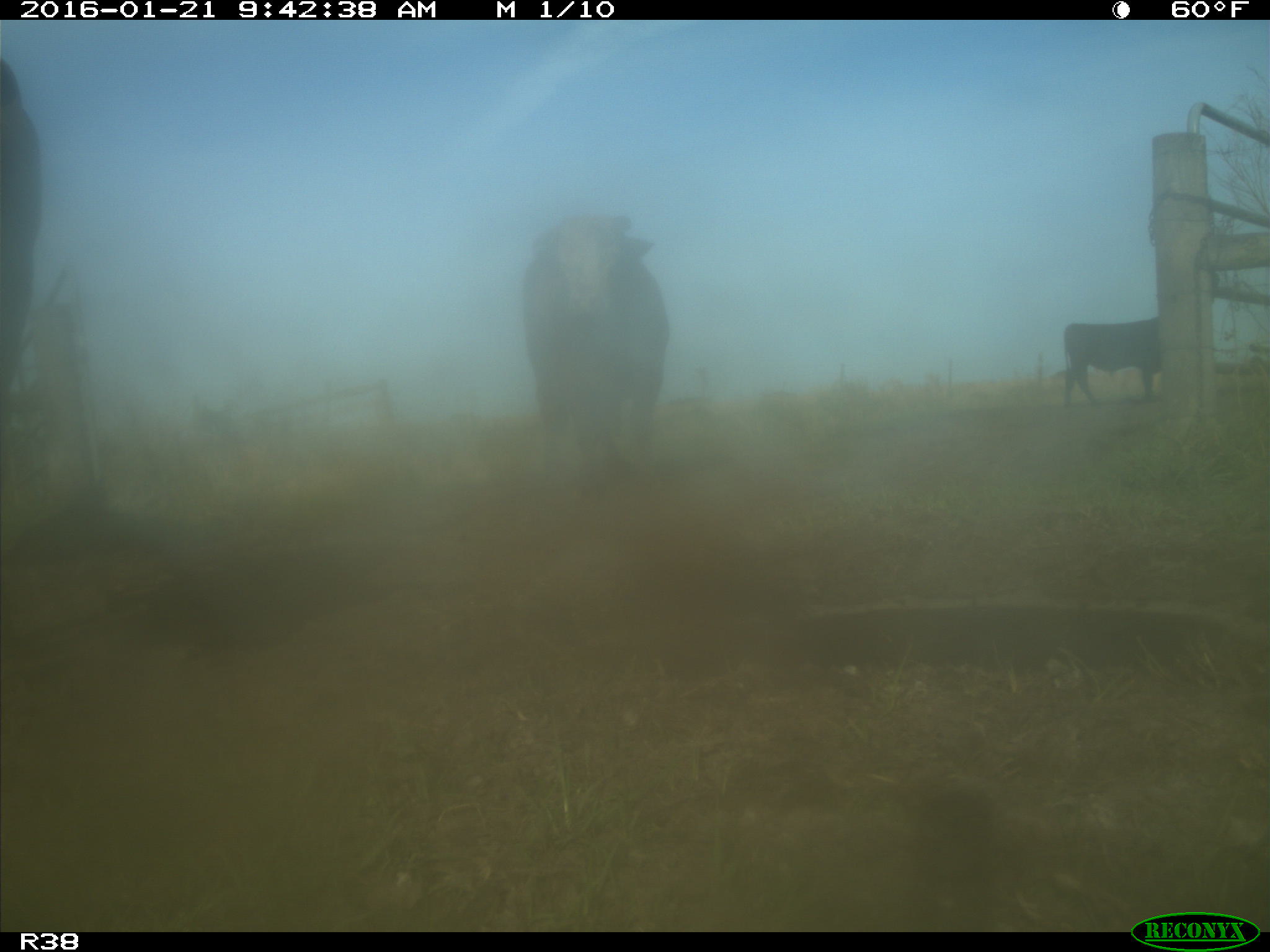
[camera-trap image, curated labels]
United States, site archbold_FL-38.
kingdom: Animalia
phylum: Chordata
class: Mammalia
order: Artiodactyla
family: Bovidae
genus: Bos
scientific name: Bos taurus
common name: domestic cow